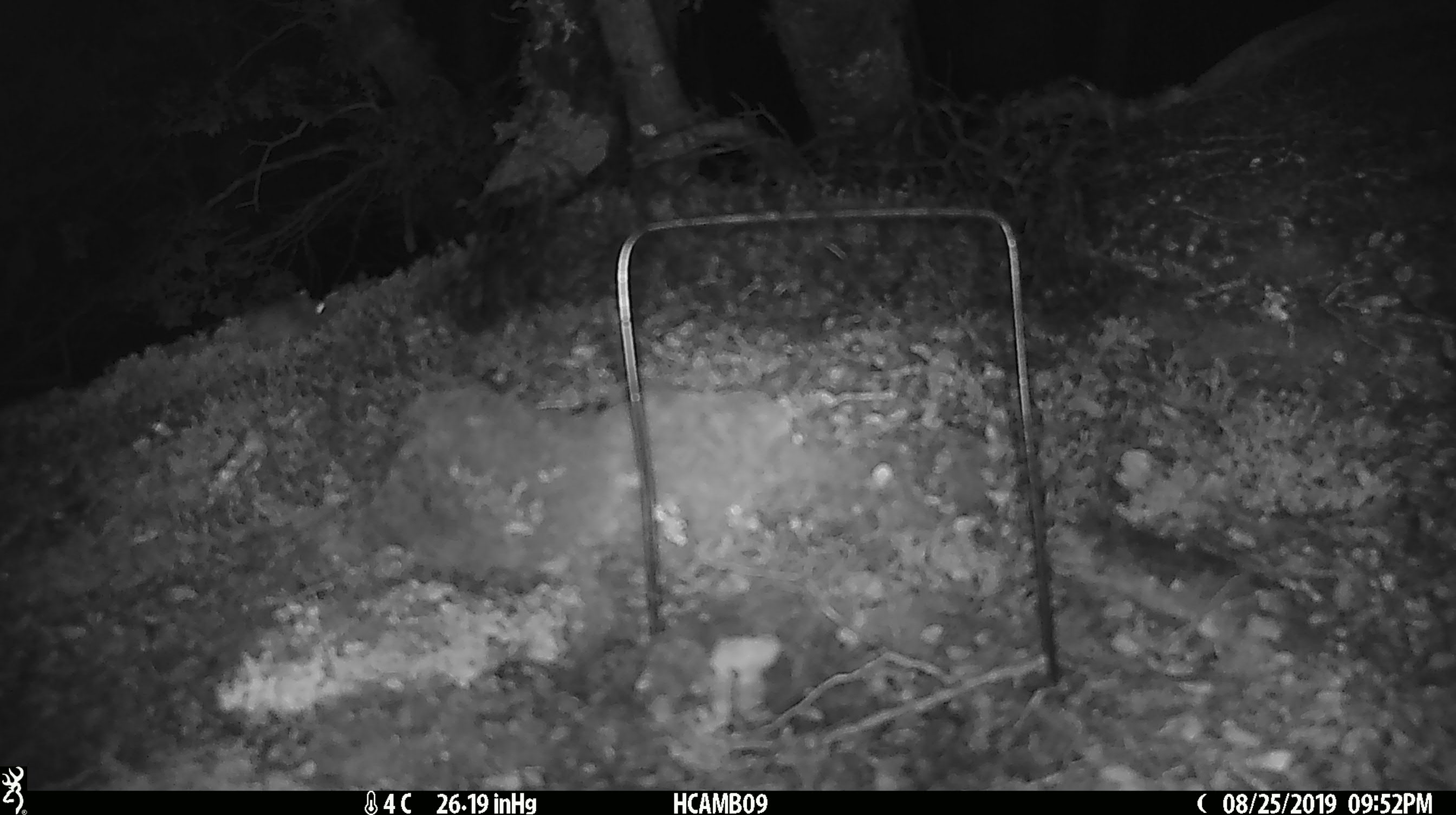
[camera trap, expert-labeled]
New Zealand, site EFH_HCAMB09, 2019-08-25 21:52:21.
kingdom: Animalia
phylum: Chordata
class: Mammalia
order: Rodentia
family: Muridae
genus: Mus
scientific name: Mus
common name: mouse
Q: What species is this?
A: Mouse (Mus).